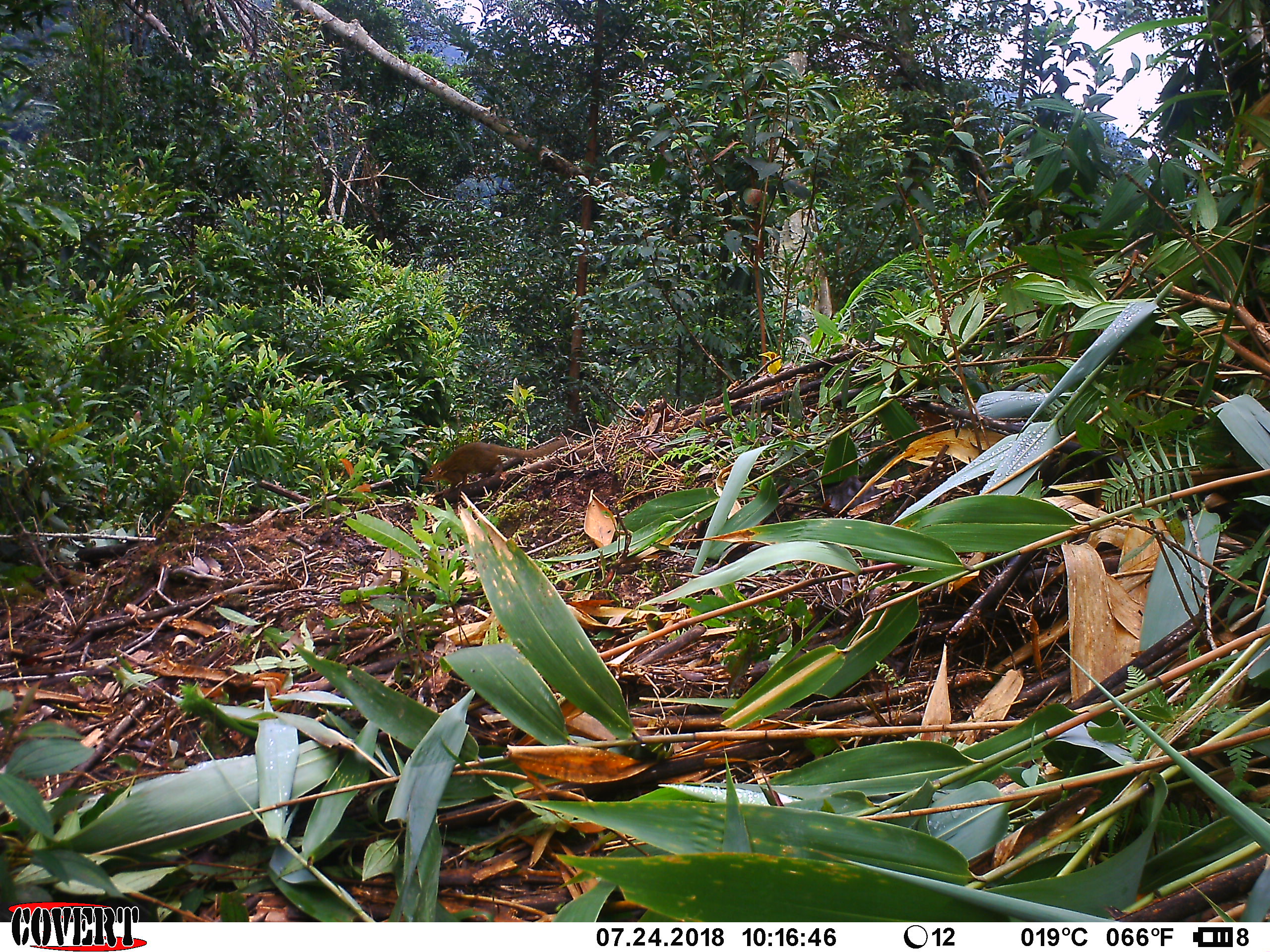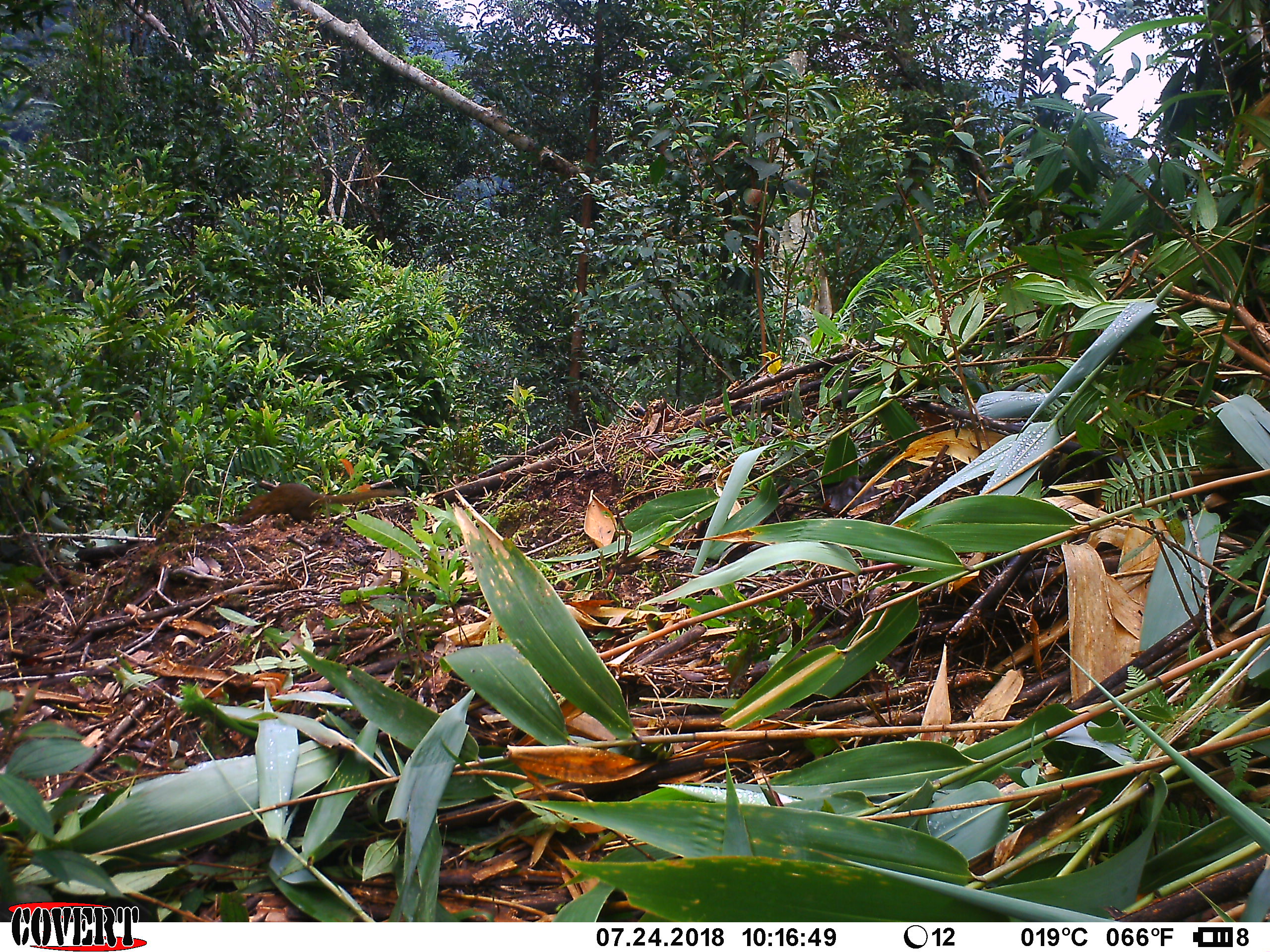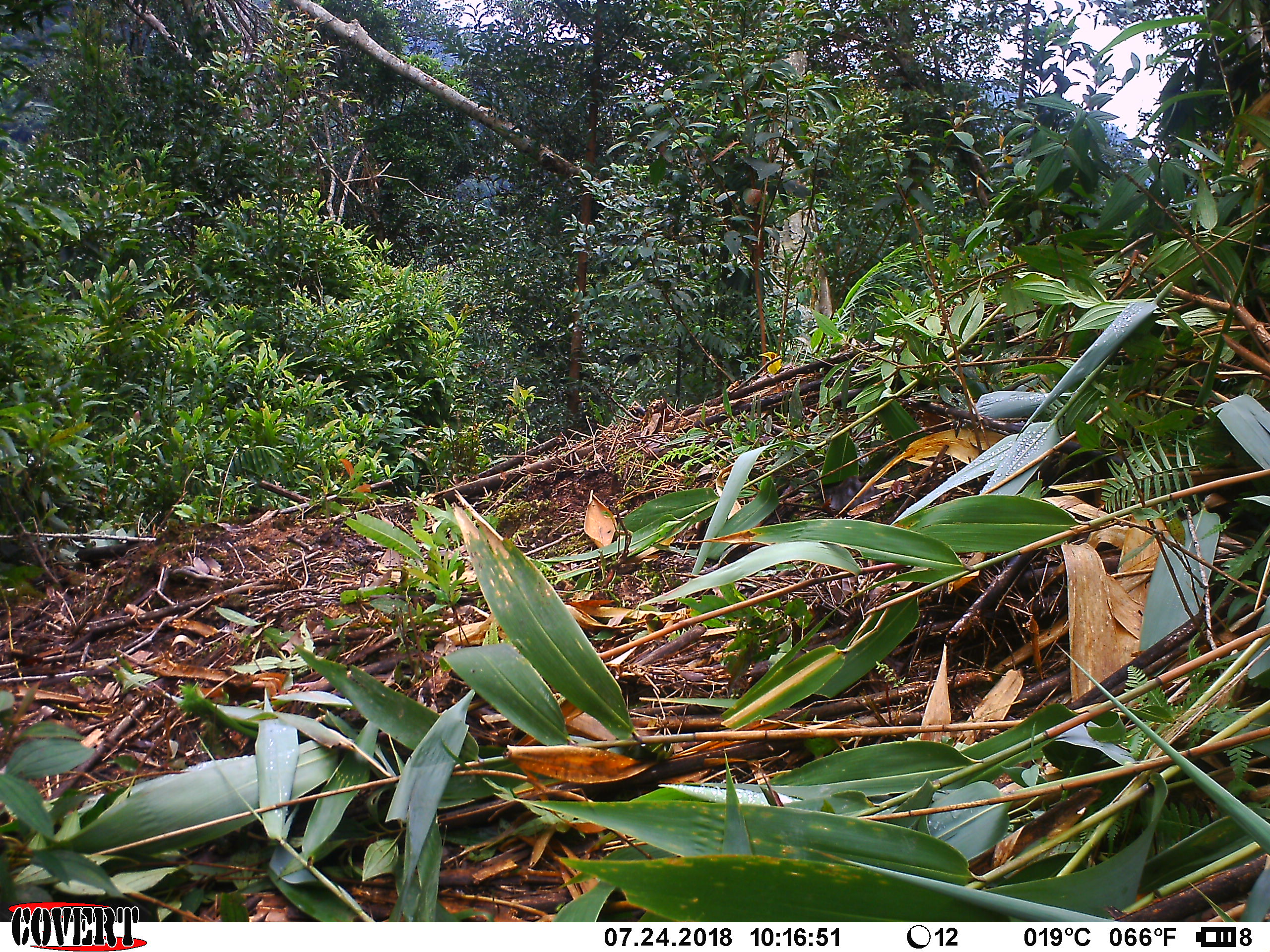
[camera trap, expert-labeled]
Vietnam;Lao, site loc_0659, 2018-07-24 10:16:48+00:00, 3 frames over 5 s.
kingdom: Animalia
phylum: Chordata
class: Mammalia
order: Scandentia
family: Tupaiidae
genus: Tupaia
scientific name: Tupaia belangeri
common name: northern treeshrew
Northern treeshrew (Tupaia belangeri). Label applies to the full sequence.